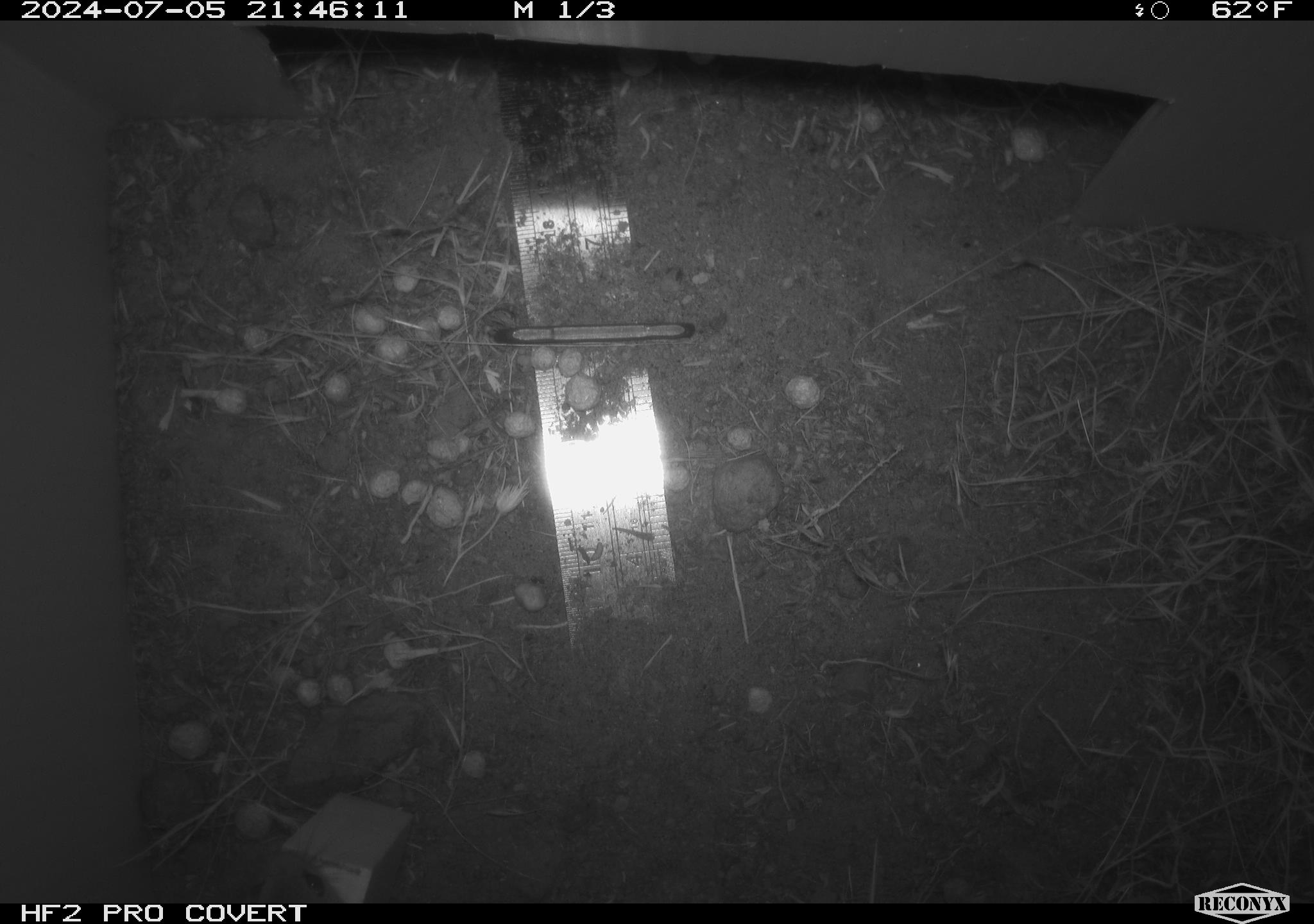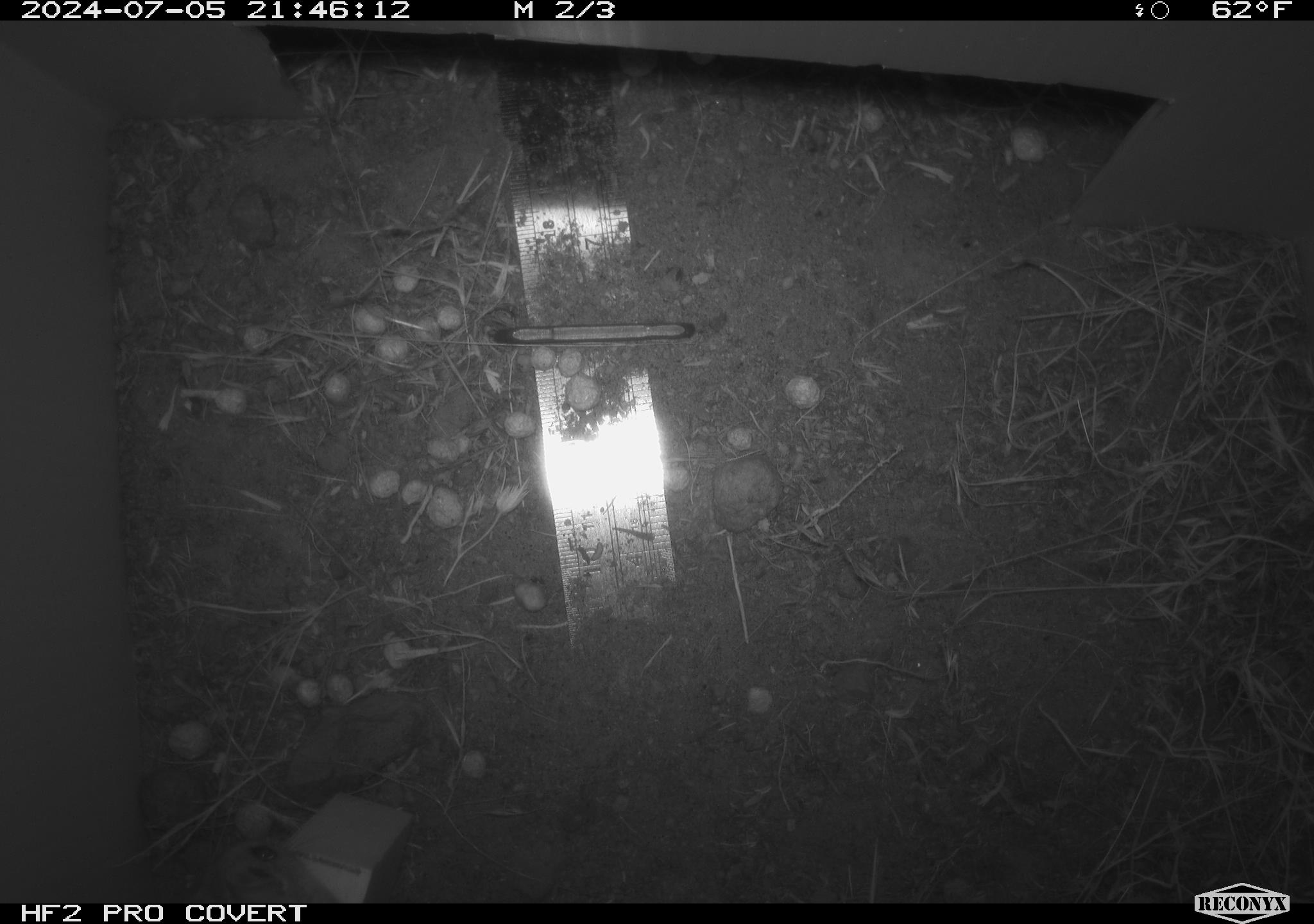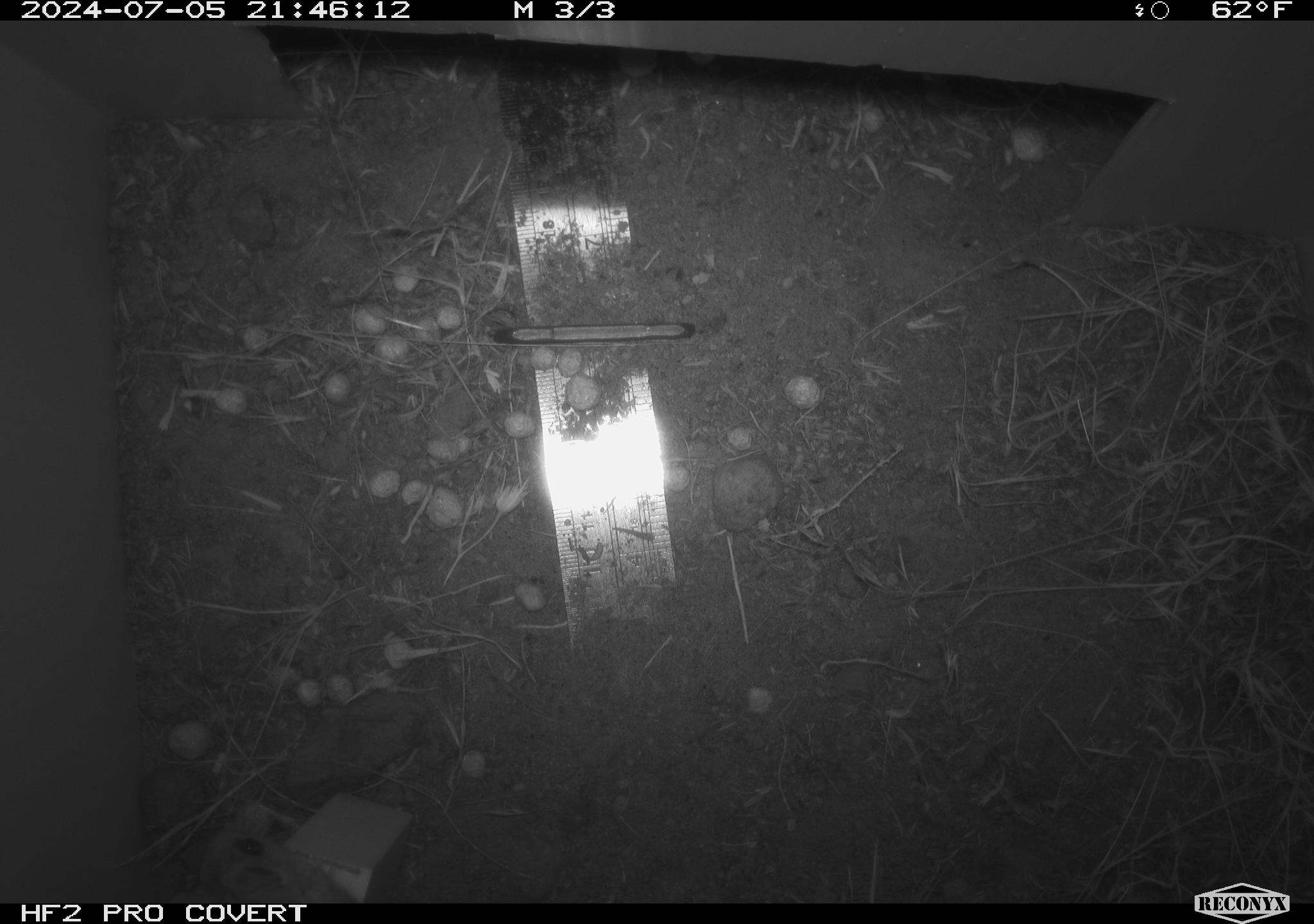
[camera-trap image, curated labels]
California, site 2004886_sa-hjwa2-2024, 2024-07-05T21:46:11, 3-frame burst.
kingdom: Animalia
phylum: Chordata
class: Mammalia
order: Rodentia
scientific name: Rodentia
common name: rodent